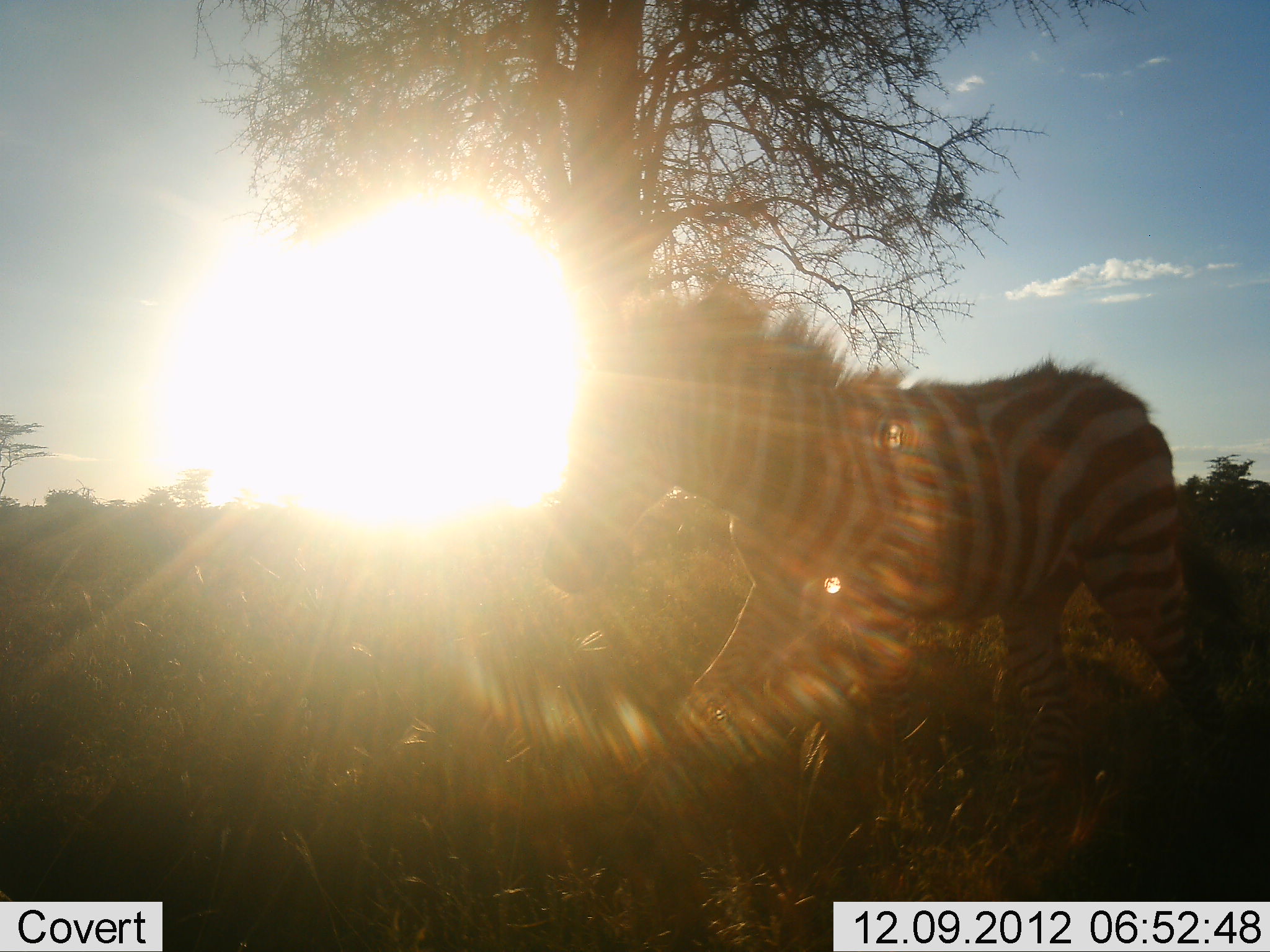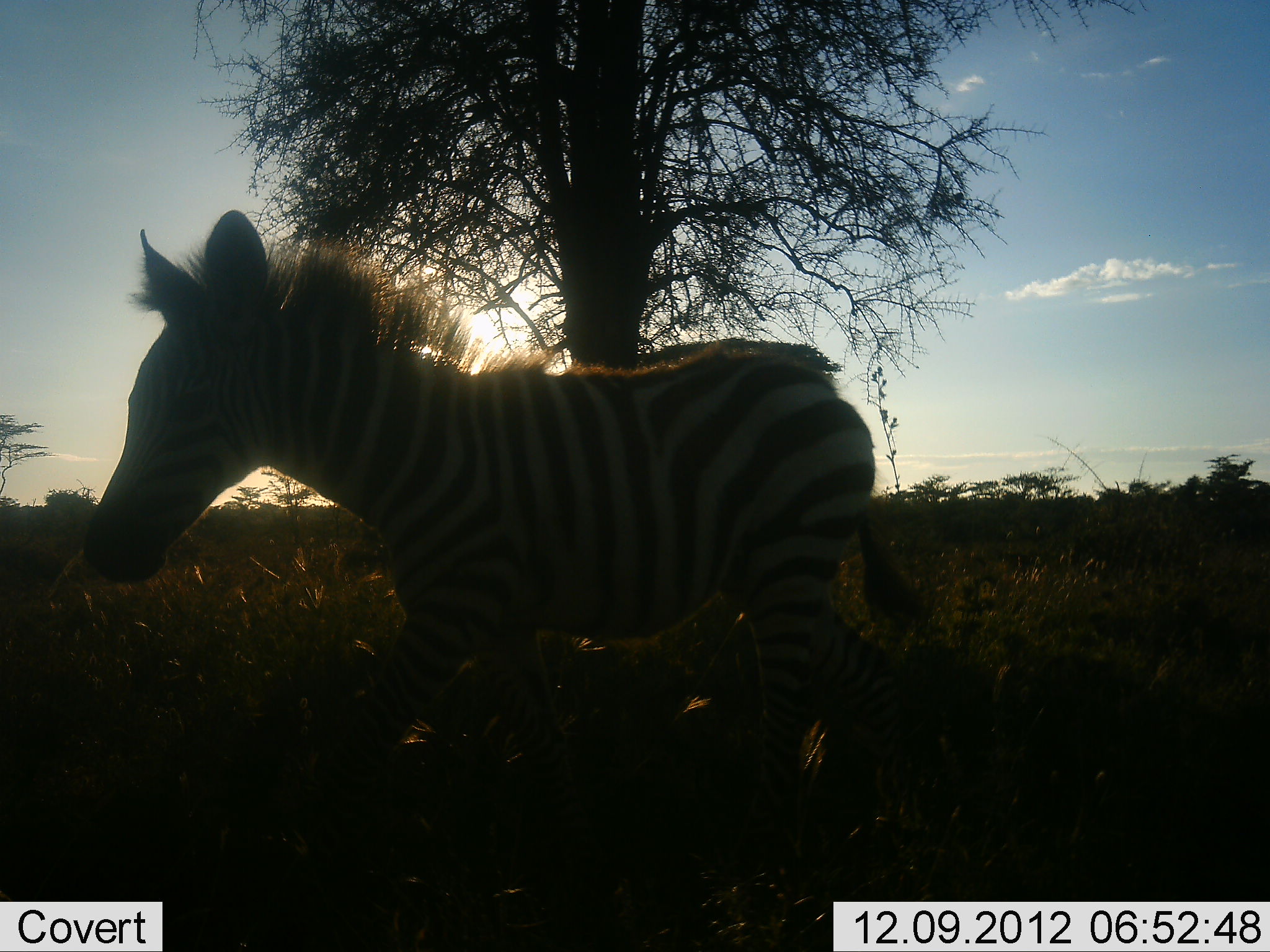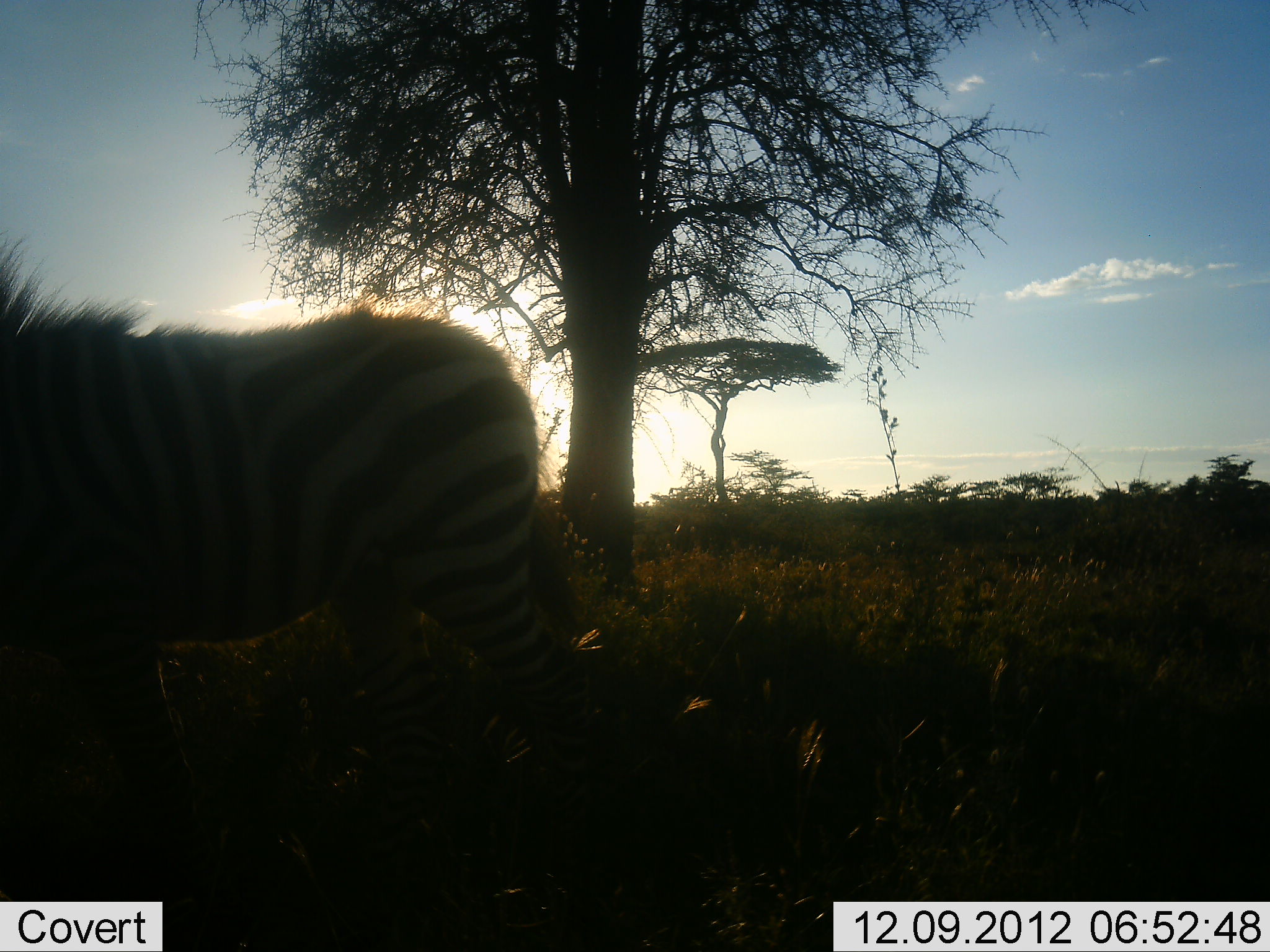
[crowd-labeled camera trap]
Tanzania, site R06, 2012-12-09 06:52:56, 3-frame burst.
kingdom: Animalia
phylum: Chordata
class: Mammalia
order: Perissodactyla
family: Equidae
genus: Equus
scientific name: Equus quagga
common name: plains zebra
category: zebra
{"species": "zebra (plains zebra) (Equus quagga)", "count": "1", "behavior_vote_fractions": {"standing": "10%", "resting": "0%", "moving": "90%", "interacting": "0%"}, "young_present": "40%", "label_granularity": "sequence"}